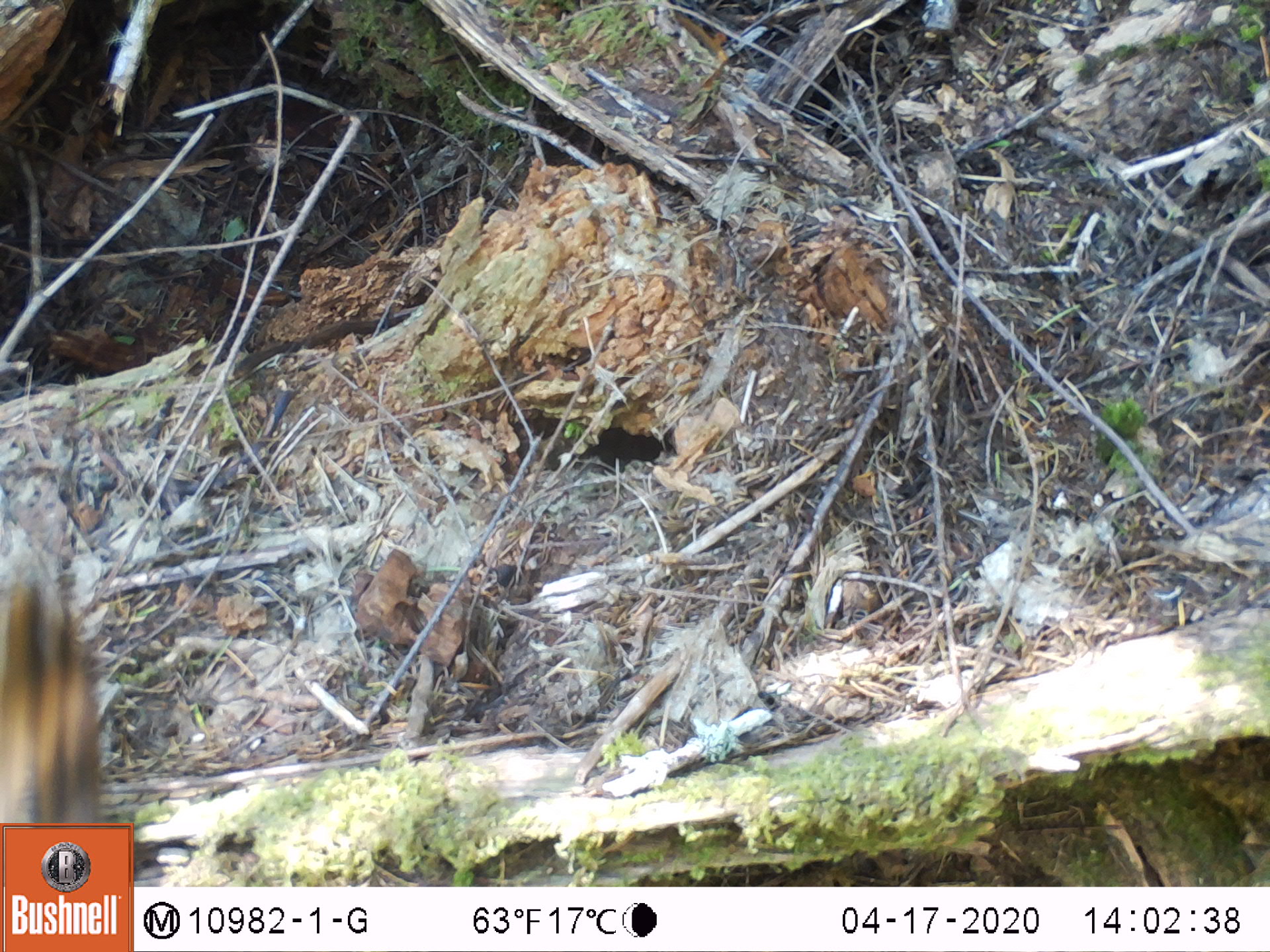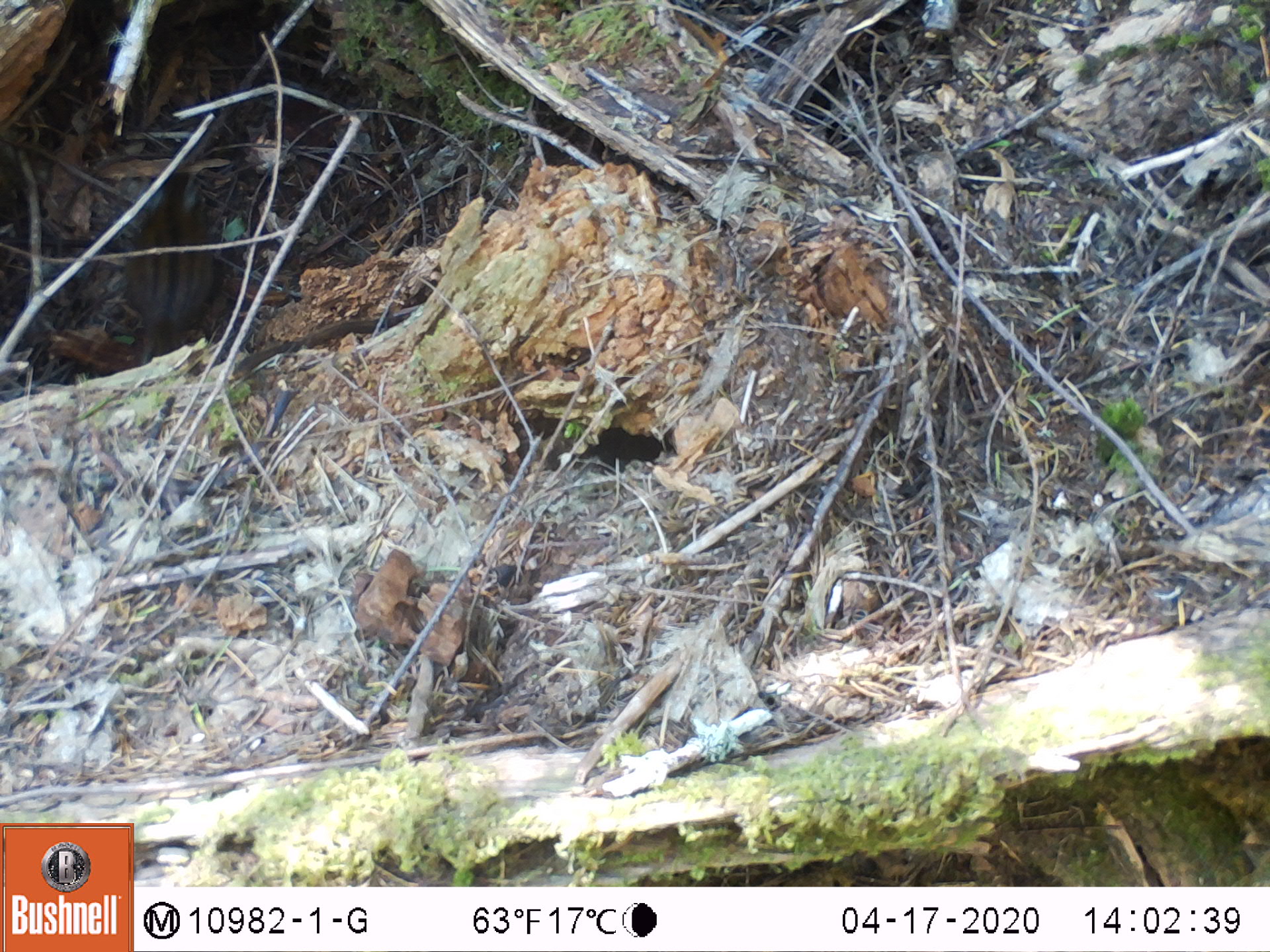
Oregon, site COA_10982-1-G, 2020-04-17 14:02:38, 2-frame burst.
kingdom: Animalia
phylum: Chordata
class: Mammalia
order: Rodentia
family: Sciuridae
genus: Neotamias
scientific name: Neotamias townsendii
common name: townsend's chipmunk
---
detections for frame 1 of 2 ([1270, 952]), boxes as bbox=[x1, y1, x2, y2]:
townsend's chipmunk: bbox=[0, 563, 109, 812]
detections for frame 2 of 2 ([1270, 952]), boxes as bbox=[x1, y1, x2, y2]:
townsend's chipmunk: bbox=[108, 165, 231, 354]